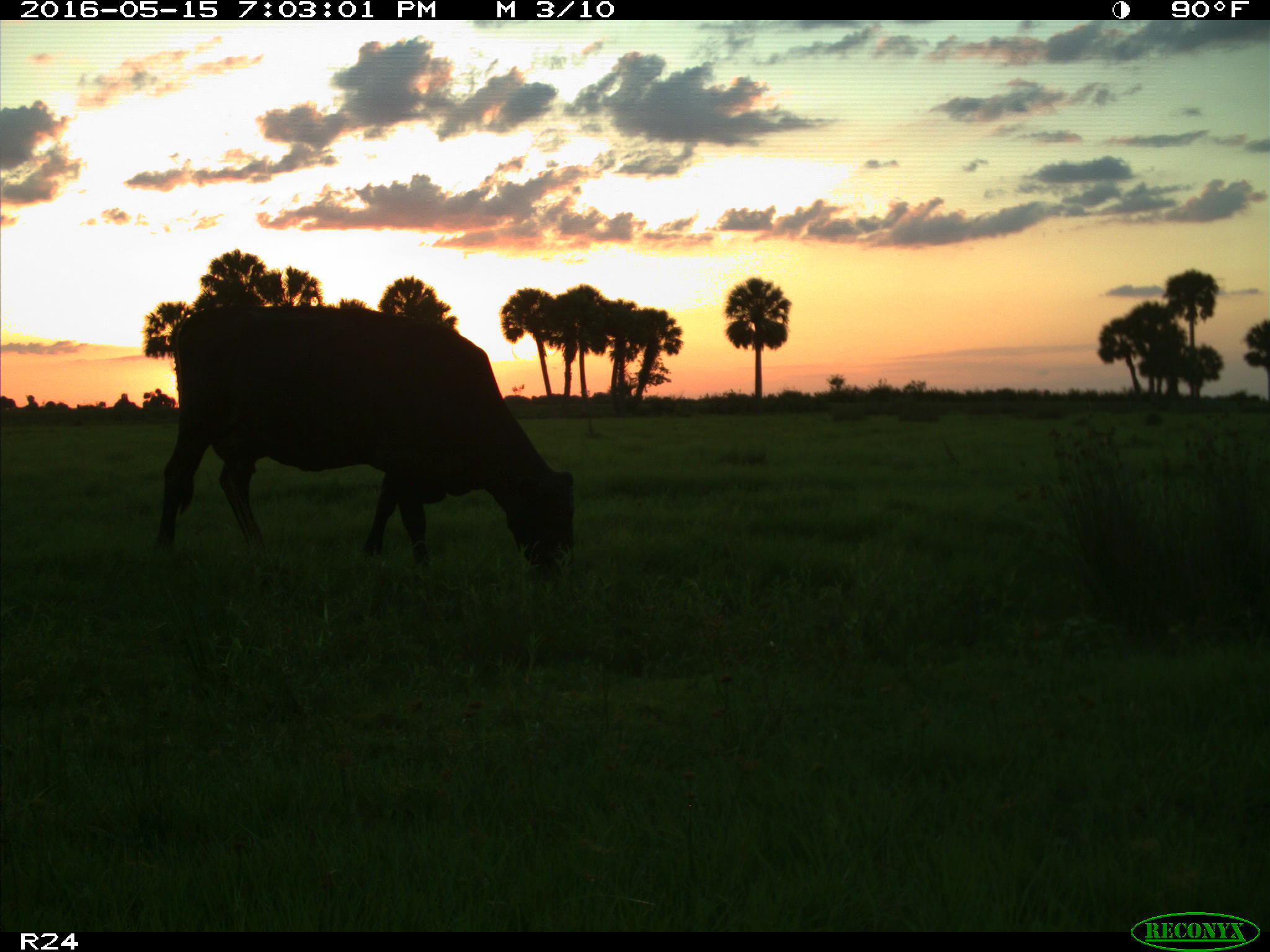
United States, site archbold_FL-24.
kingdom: Animalia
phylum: Chordata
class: Mammalia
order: Artiodactyla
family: Bovidae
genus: Bos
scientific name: Bos taurus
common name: domestic cow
Bos taurus (domestic cow).